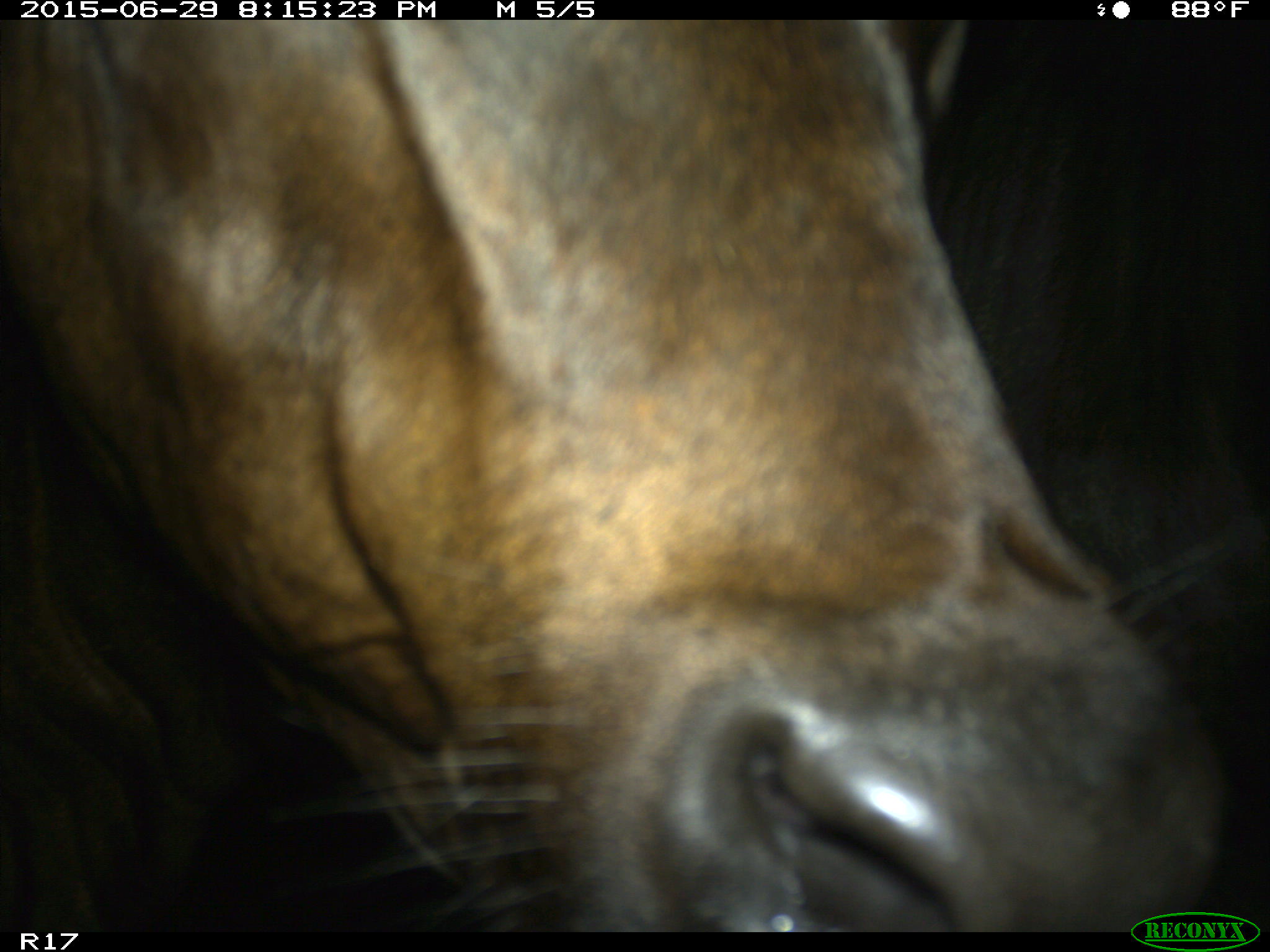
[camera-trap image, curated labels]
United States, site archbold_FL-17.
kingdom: Animalia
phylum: Chordata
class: Mammalia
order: Artiodactyla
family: Bovidae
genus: Bos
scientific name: Bos taurus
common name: domestic cow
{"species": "Bos taurus (domestic cow)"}